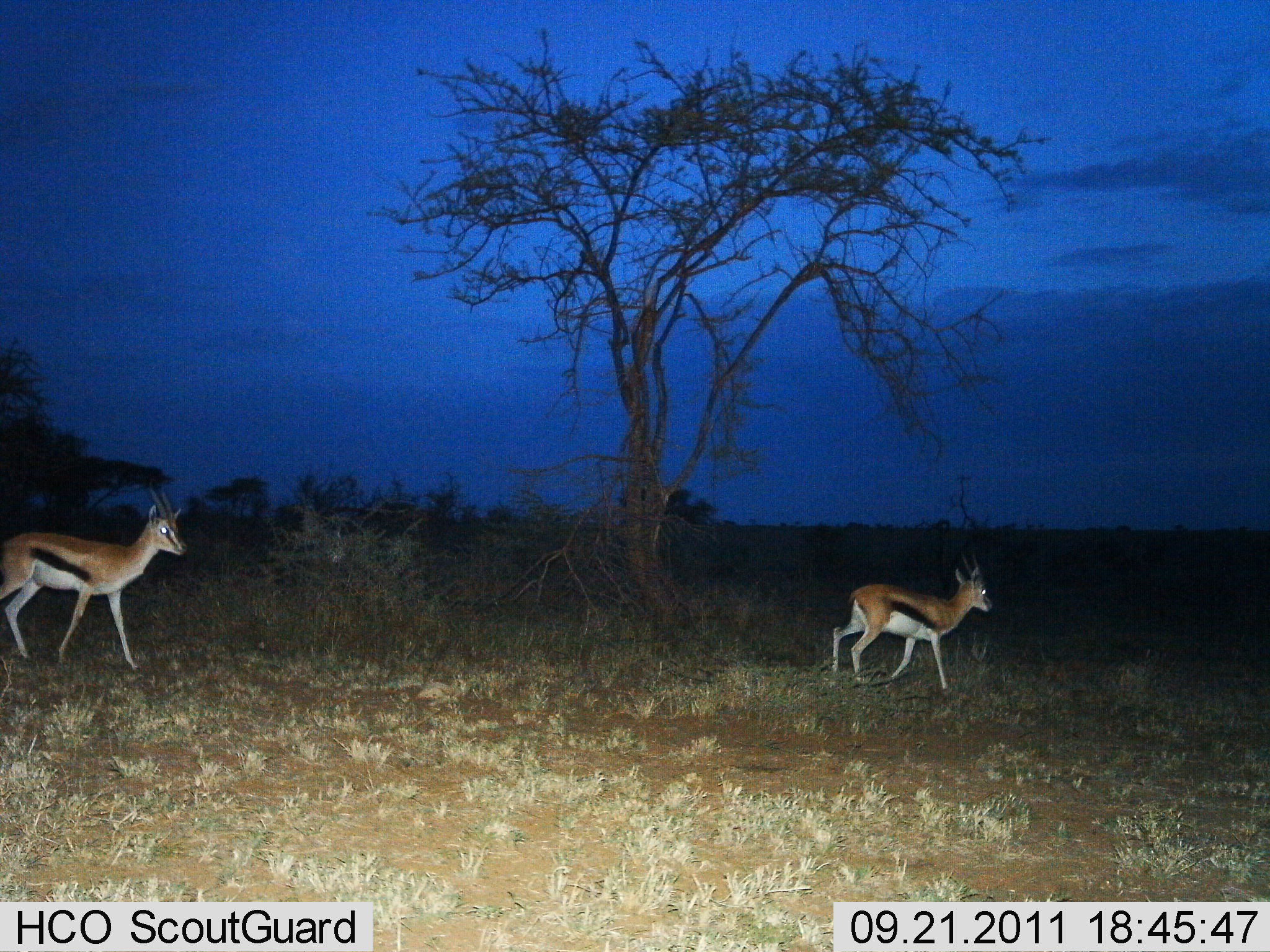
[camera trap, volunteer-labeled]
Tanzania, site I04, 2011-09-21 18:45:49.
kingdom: Animalia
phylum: Chordata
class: Mammalia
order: Artiodactyla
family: Bovidae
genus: Eudorcas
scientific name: Eudorcas thomsonii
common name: thomson's gazelle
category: gazellethomsons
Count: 2.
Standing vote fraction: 10%.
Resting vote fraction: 0%.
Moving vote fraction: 90%.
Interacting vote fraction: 0%.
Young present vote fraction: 0%.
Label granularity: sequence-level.